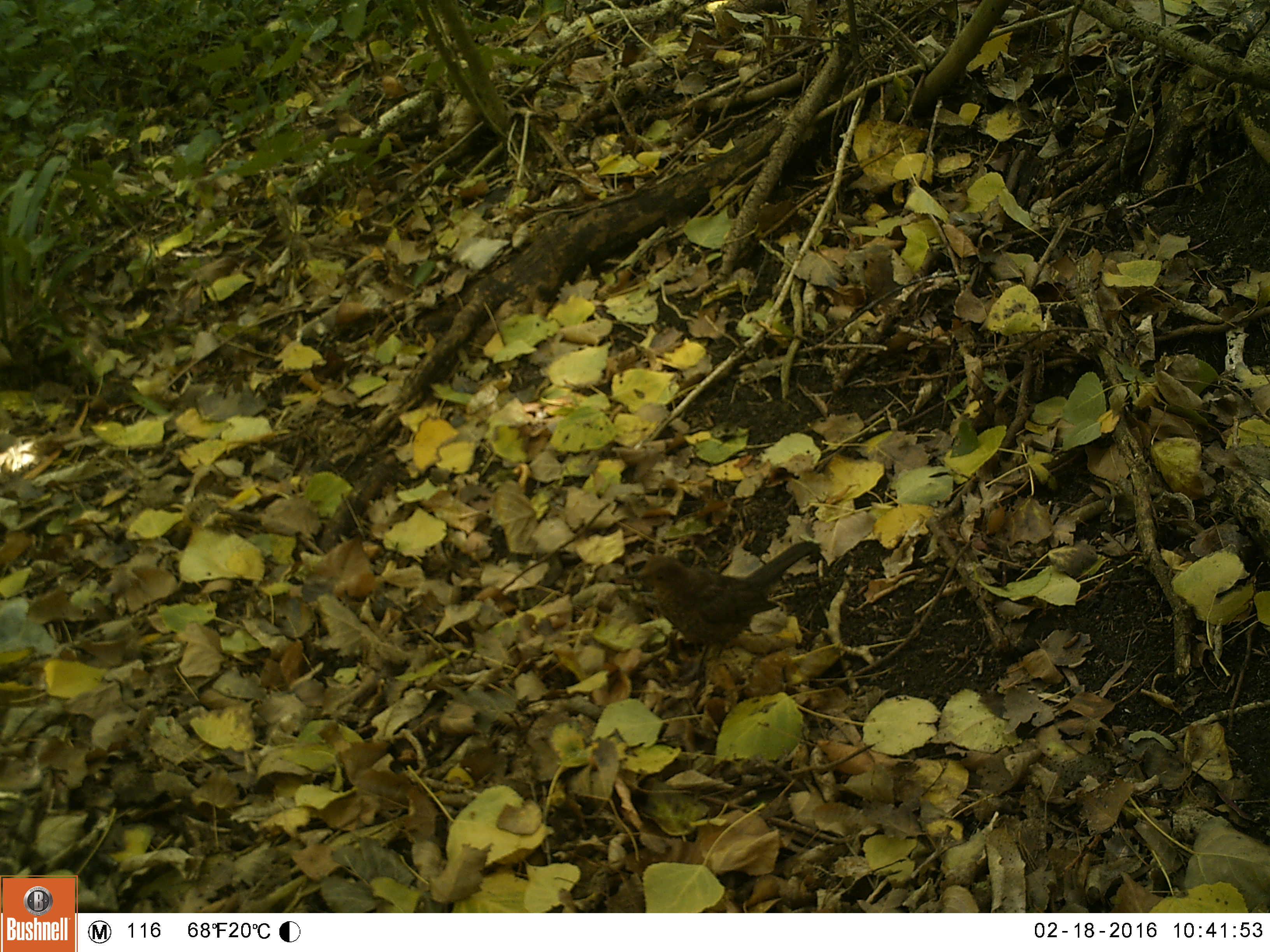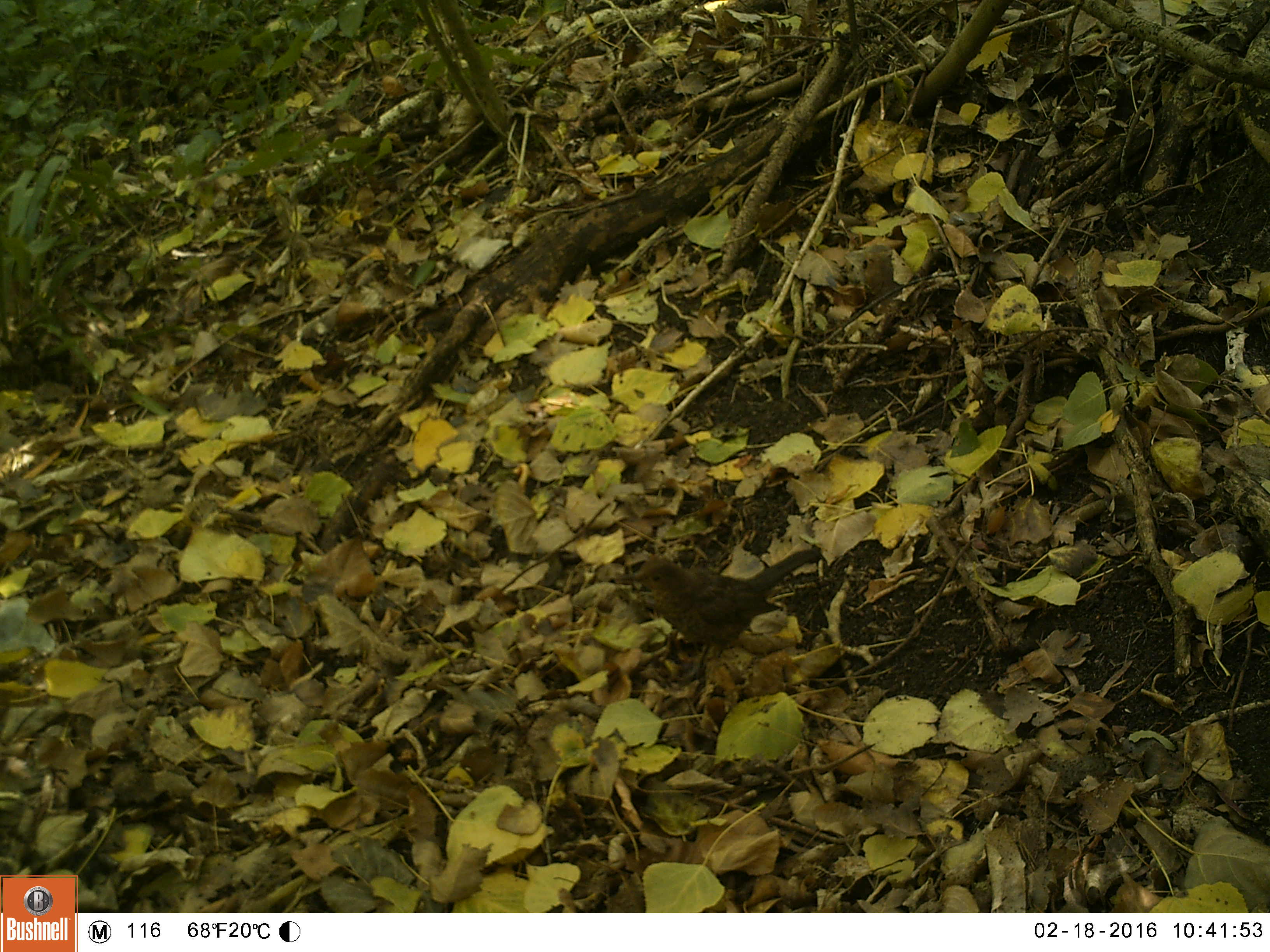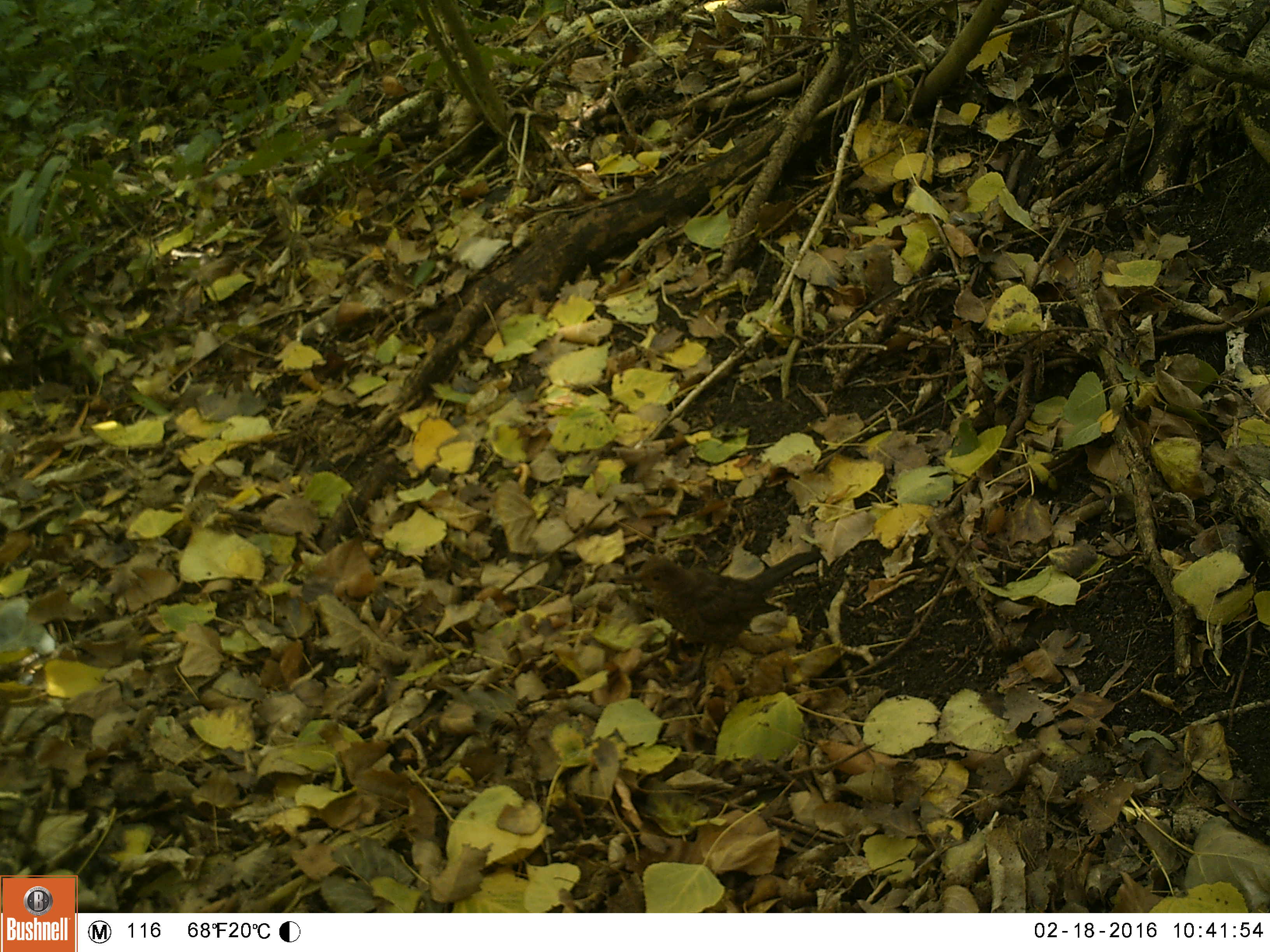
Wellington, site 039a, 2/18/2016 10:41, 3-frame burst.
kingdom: Animalia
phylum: Chordata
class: Aves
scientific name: Aves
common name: bird